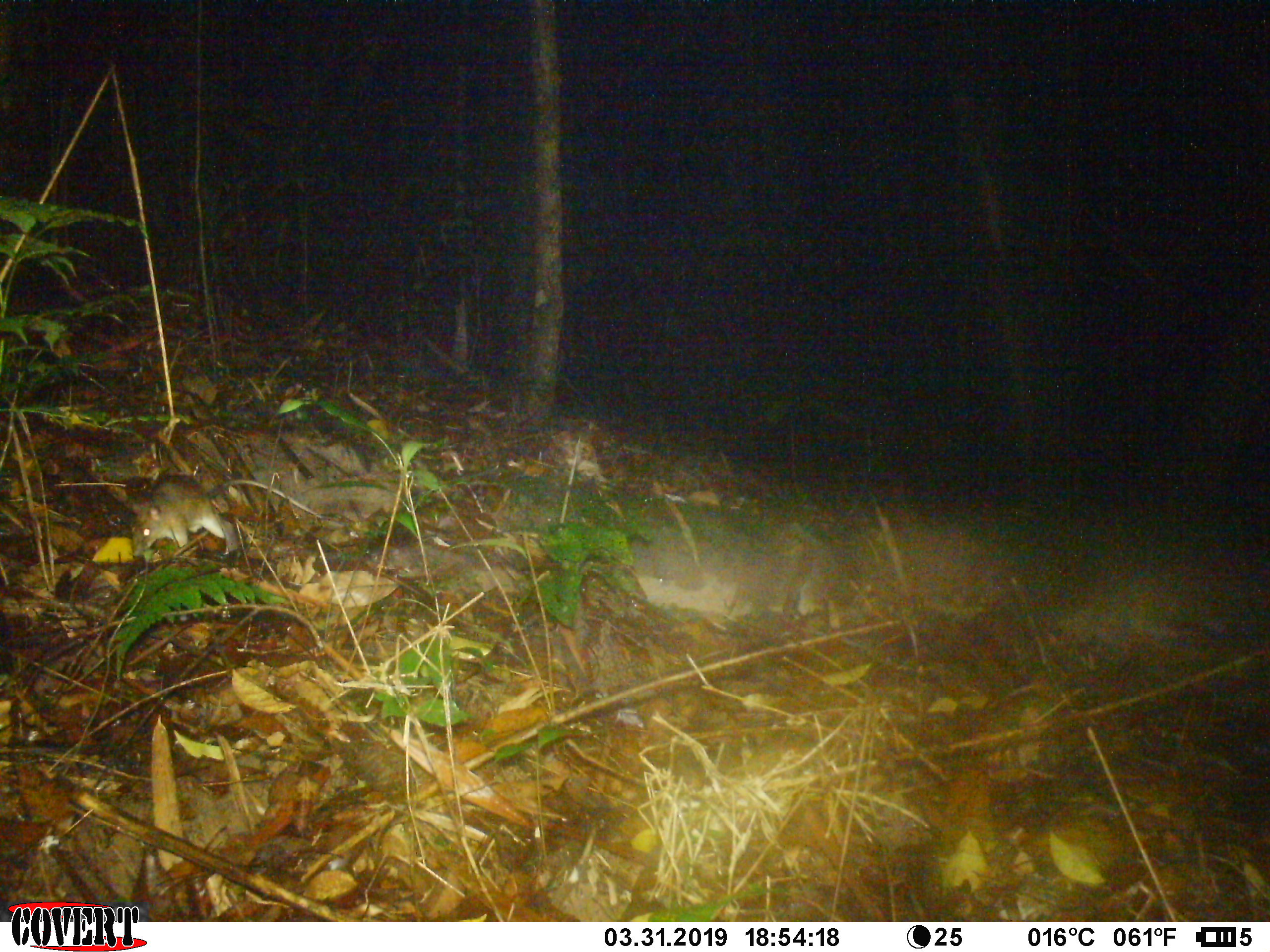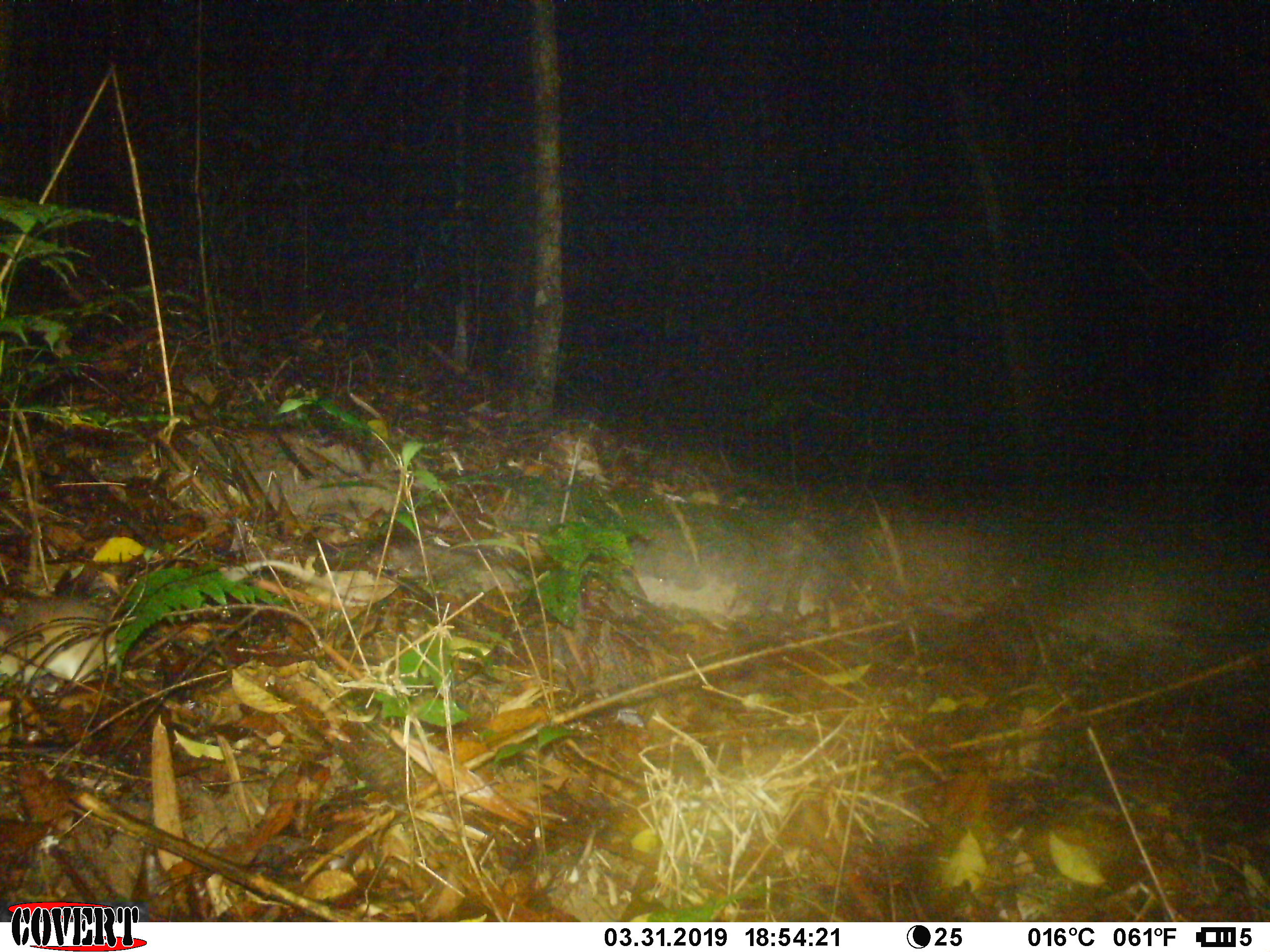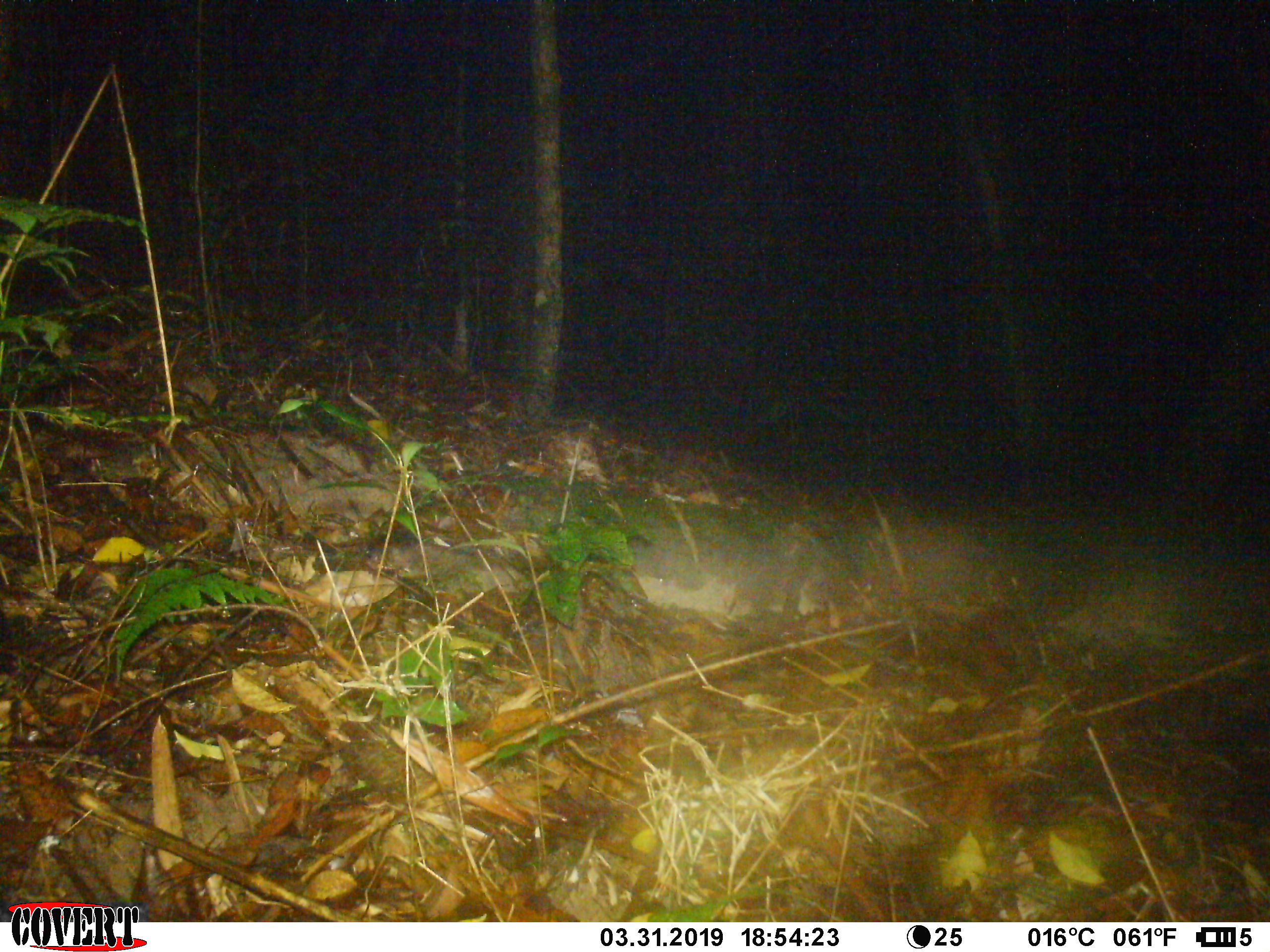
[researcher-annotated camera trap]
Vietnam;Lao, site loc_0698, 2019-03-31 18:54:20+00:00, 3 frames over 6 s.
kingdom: Animalia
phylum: Chordata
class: Mammalia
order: Rodentia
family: Muridae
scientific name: Muridae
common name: old-world mice and rats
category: unidentified murid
Unidentified murid (old-world mice and rats) (Muridae). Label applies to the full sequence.